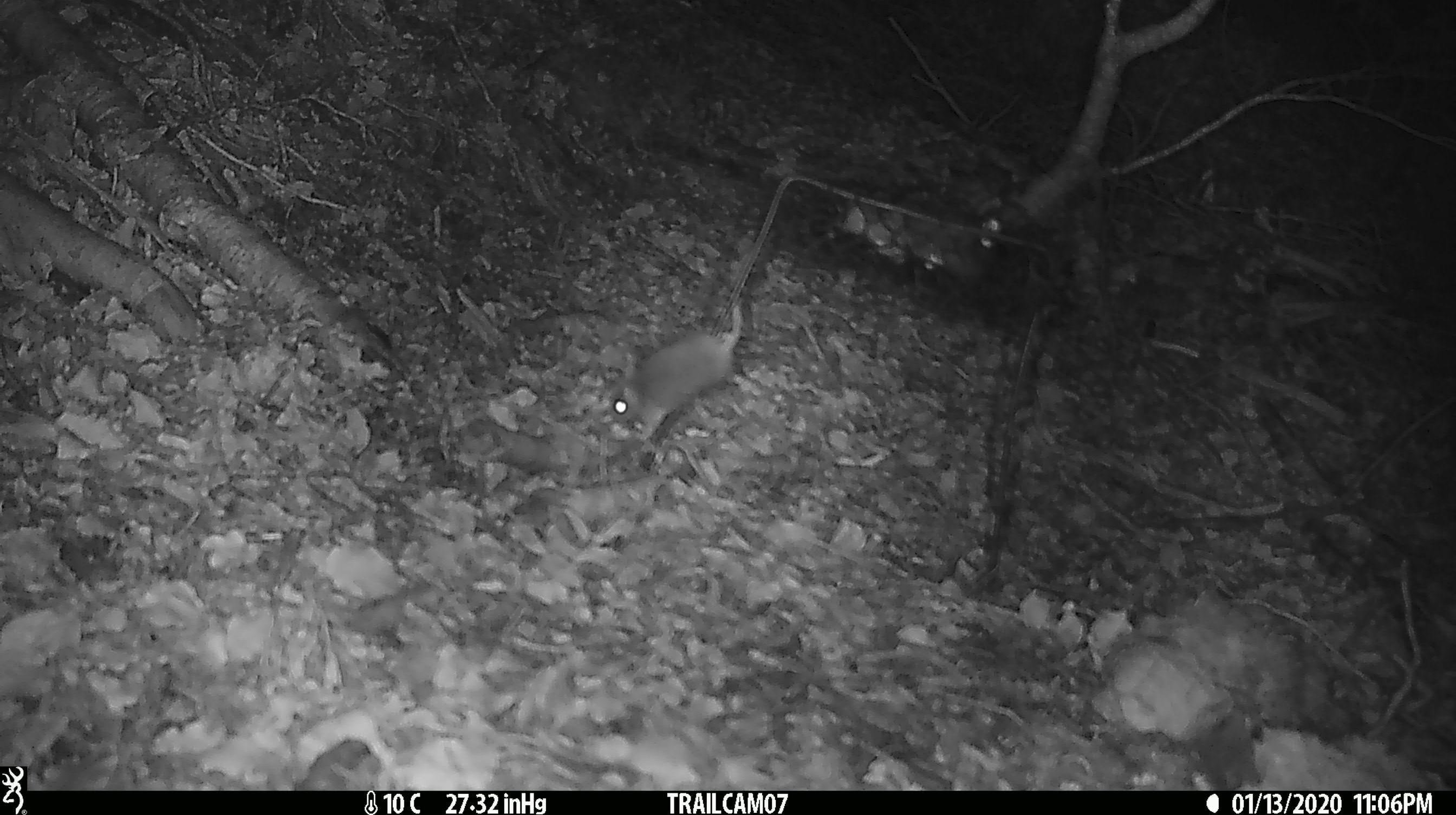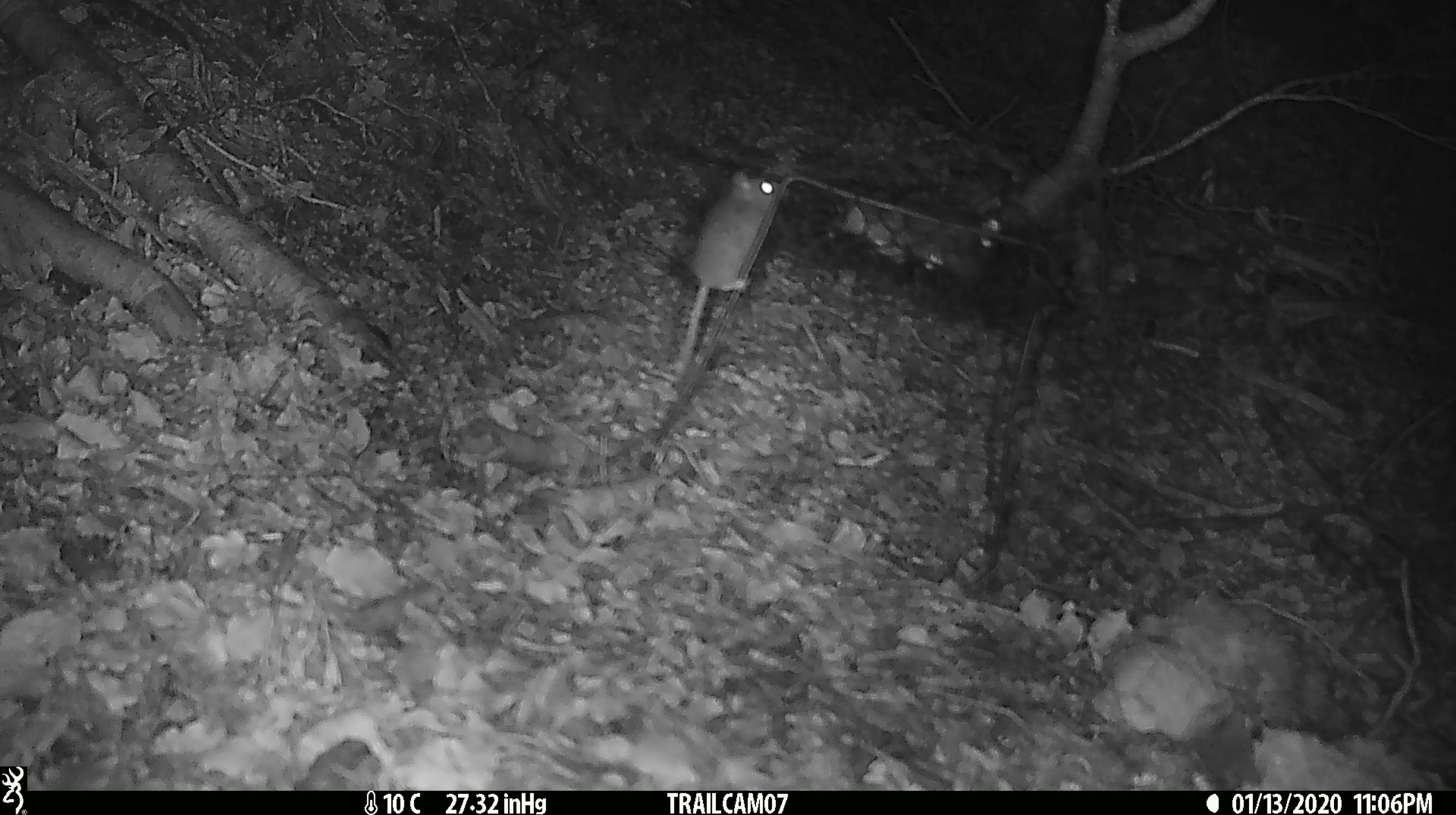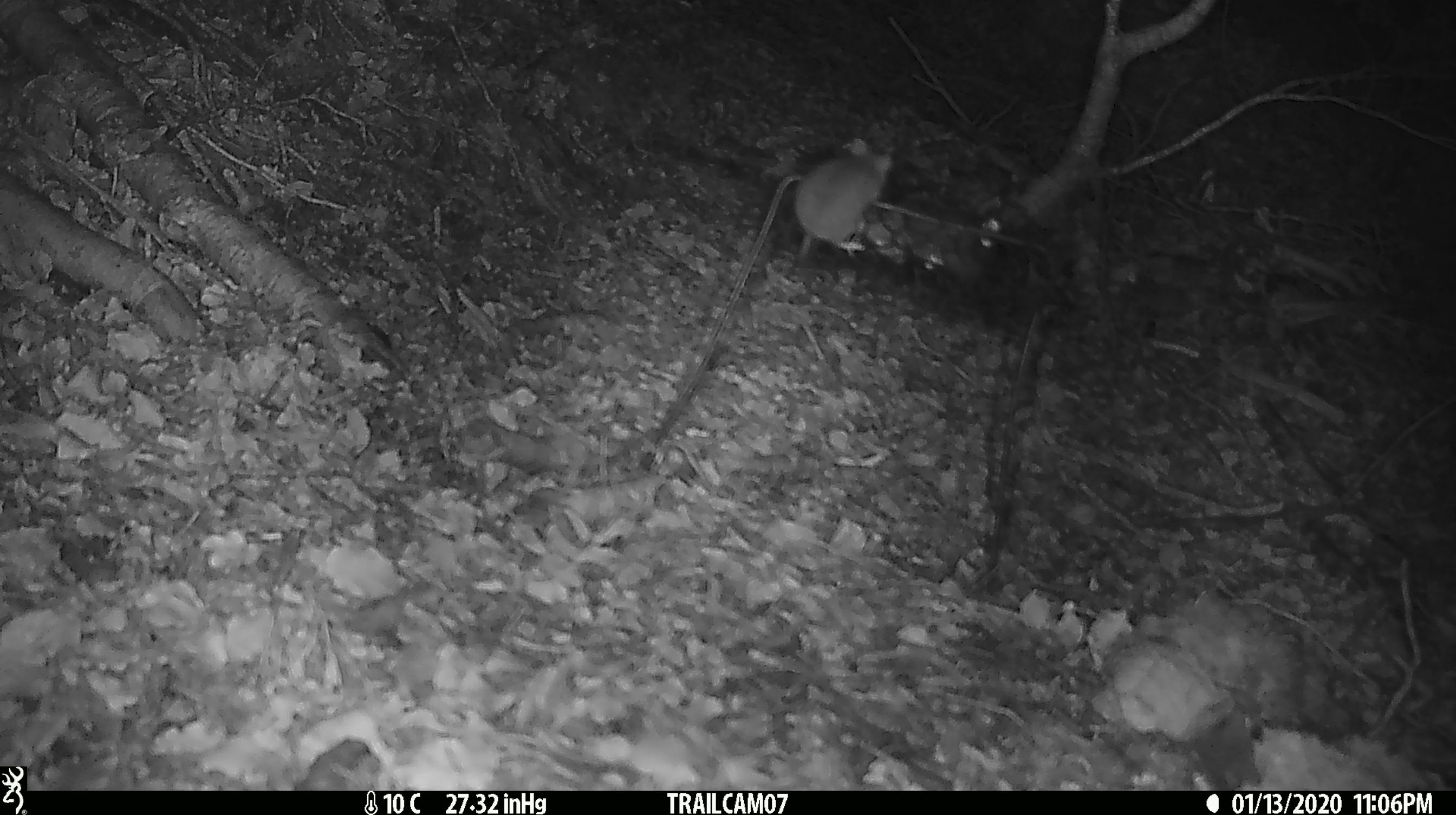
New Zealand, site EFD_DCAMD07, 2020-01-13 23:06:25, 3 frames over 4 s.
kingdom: Animalia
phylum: Chordata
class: Mammalia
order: Rodentia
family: Muridae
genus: Mus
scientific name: Mus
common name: mouse